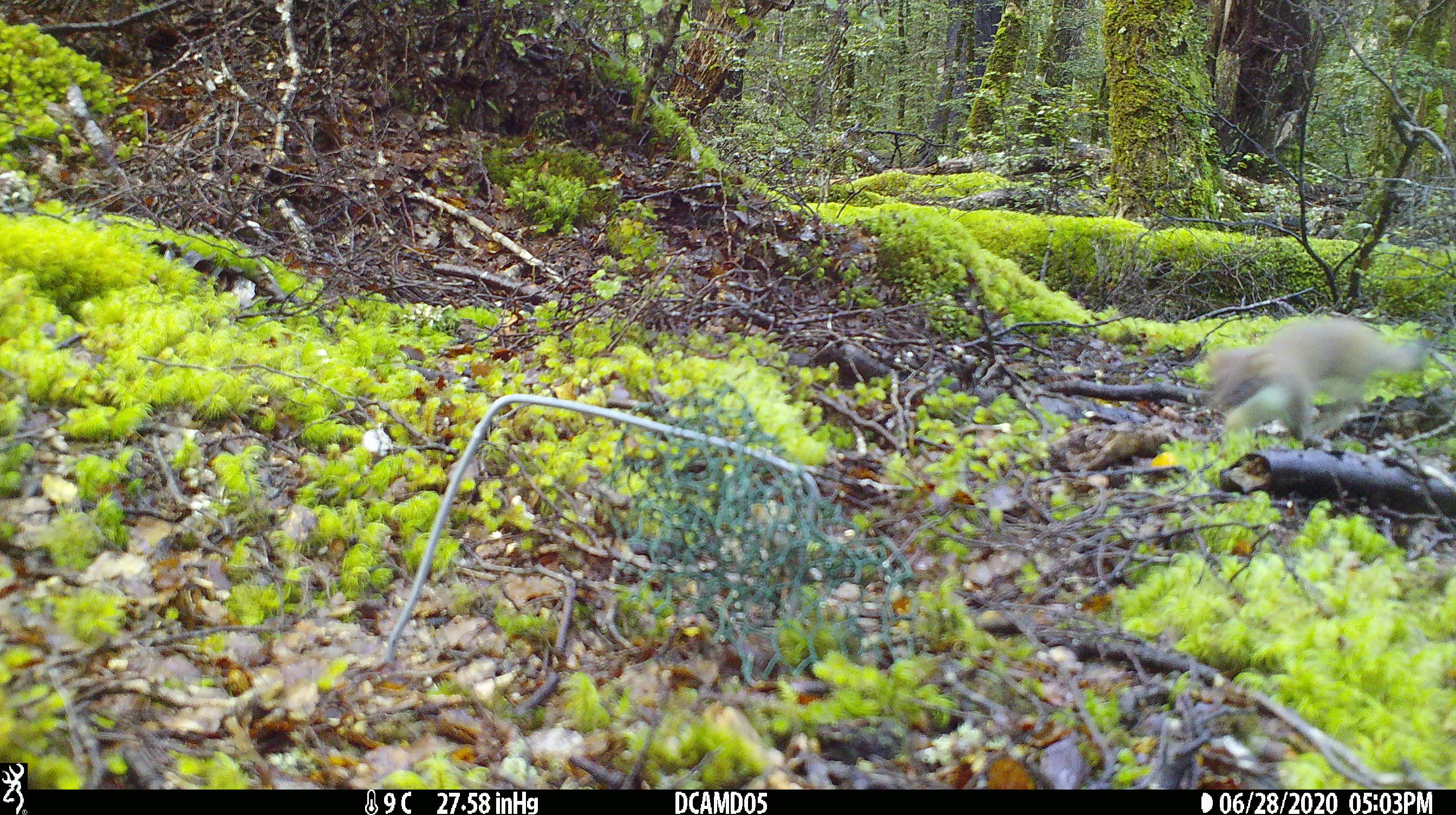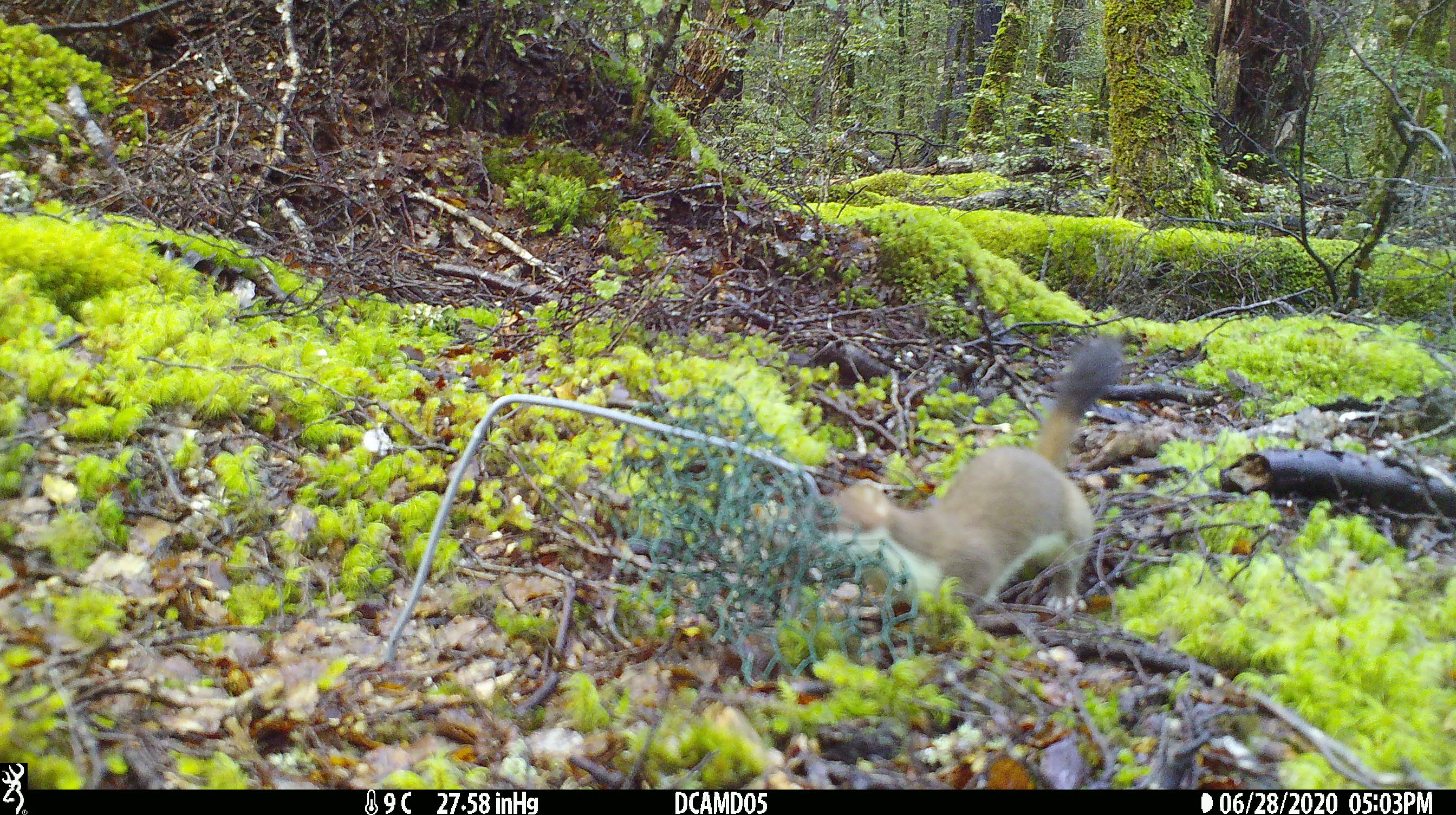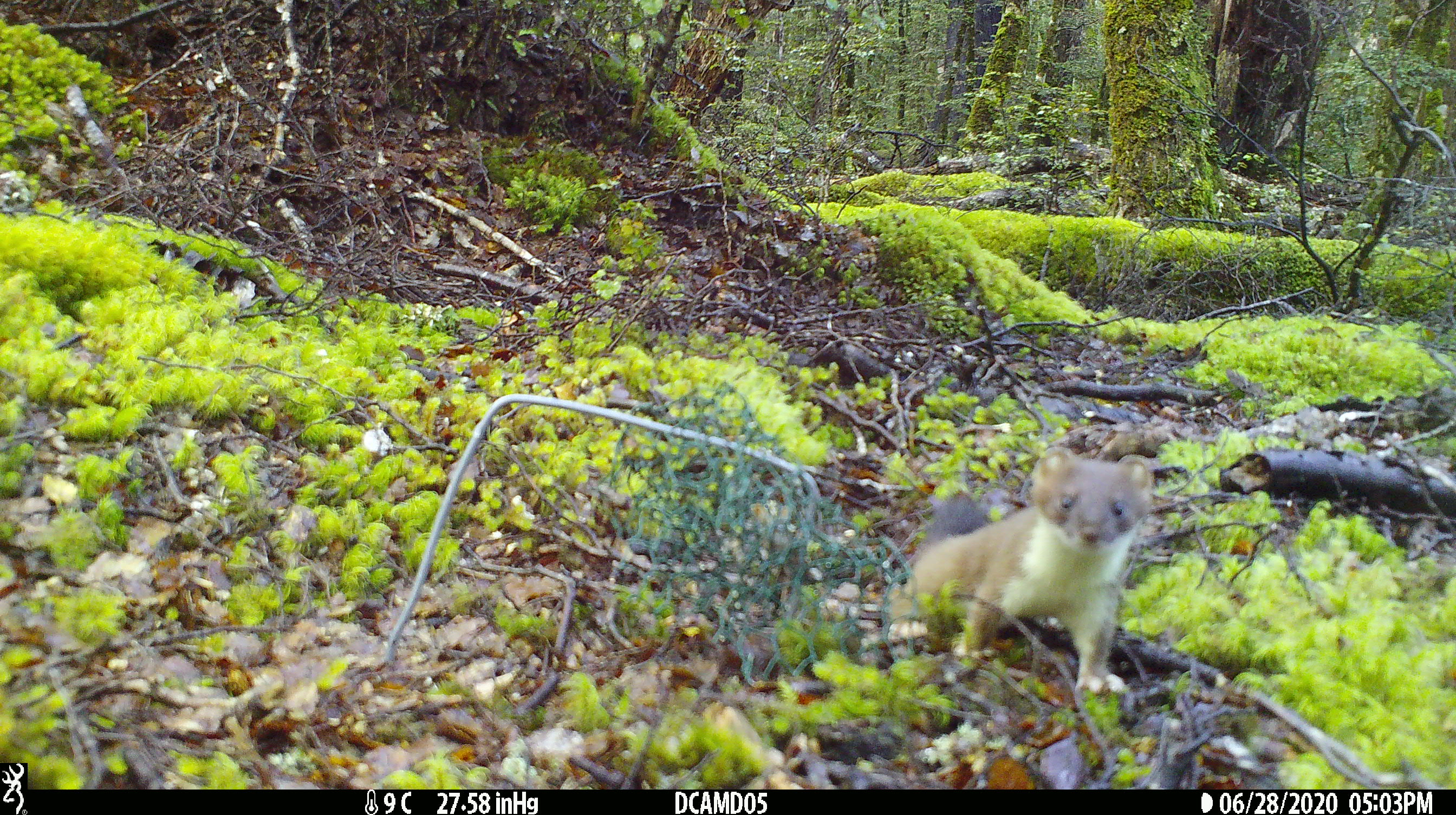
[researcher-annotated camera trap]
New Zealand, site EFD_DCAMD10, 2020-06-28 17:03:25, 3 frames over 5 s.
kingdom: Animalia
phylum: Chordata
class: Mammalia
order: Carnivora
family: Mustelidae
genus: Mustela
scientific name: Mustela erminea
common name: stoat